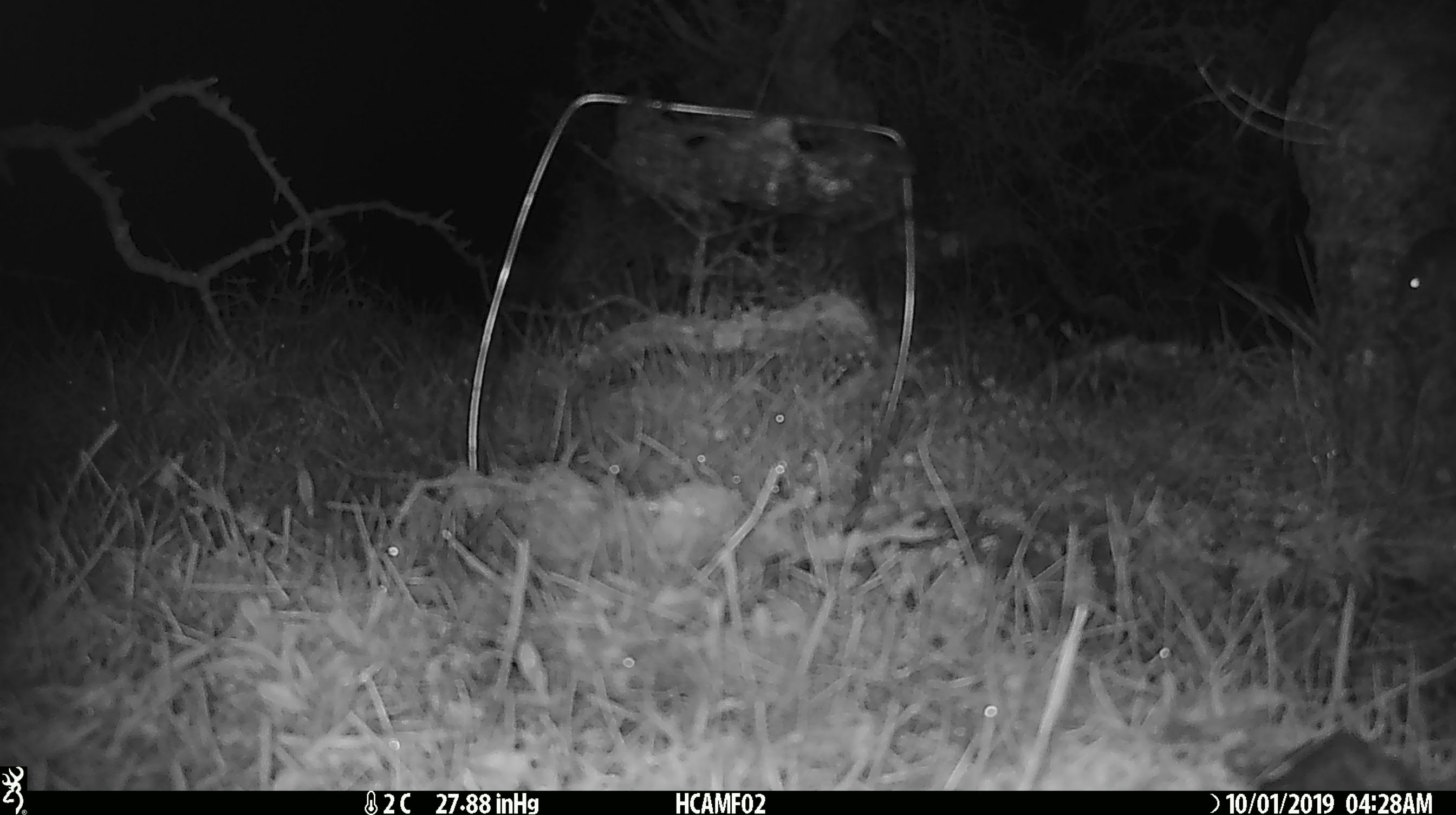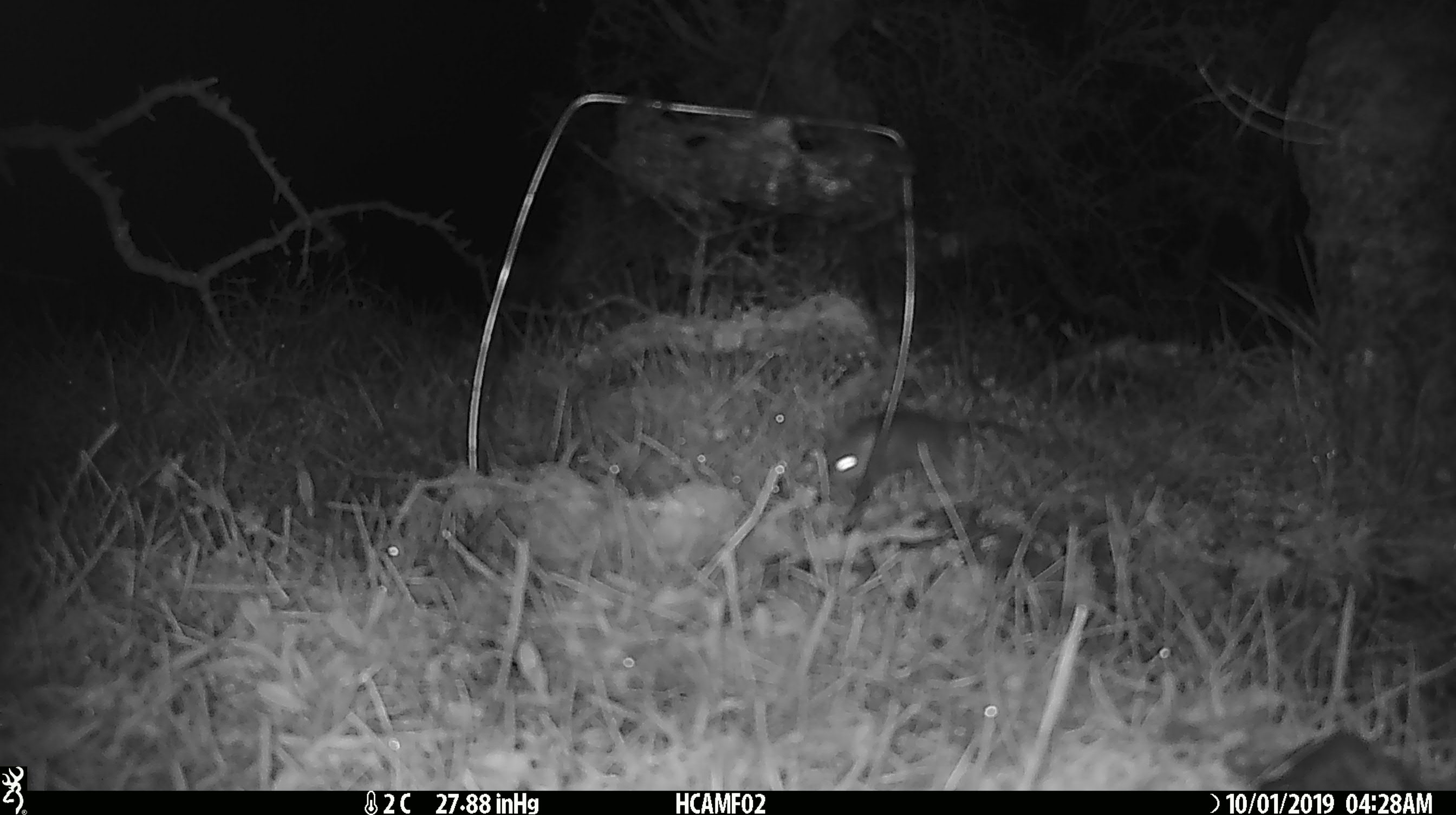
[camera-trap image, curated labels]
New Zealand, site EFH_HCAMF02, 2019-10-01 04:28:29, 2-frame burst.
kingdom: Animalia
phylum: Chordata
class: Mammalia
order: Rodentia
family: Muridae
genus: Mus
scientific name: Mus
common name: mouse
Mouse (Mus).